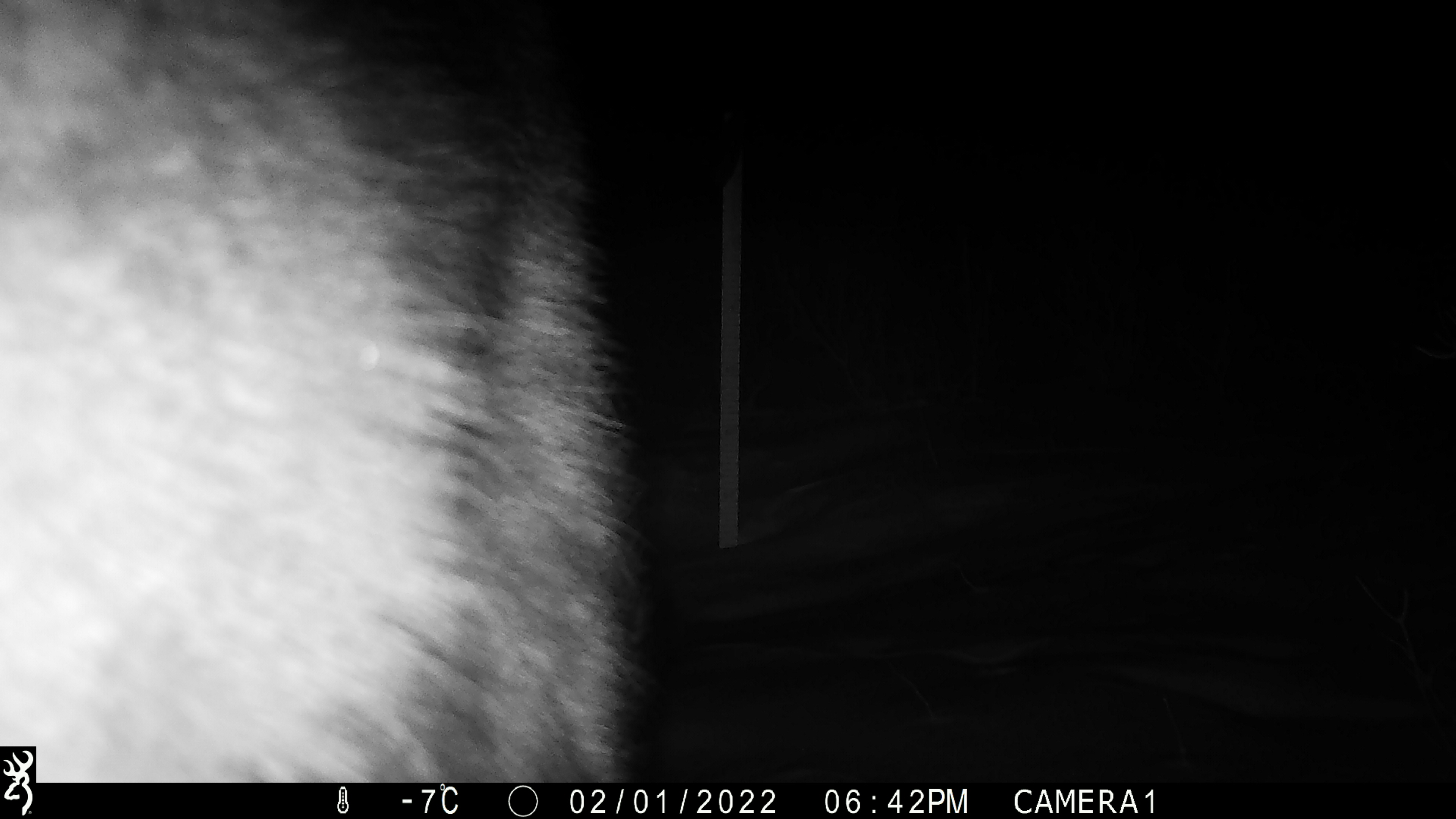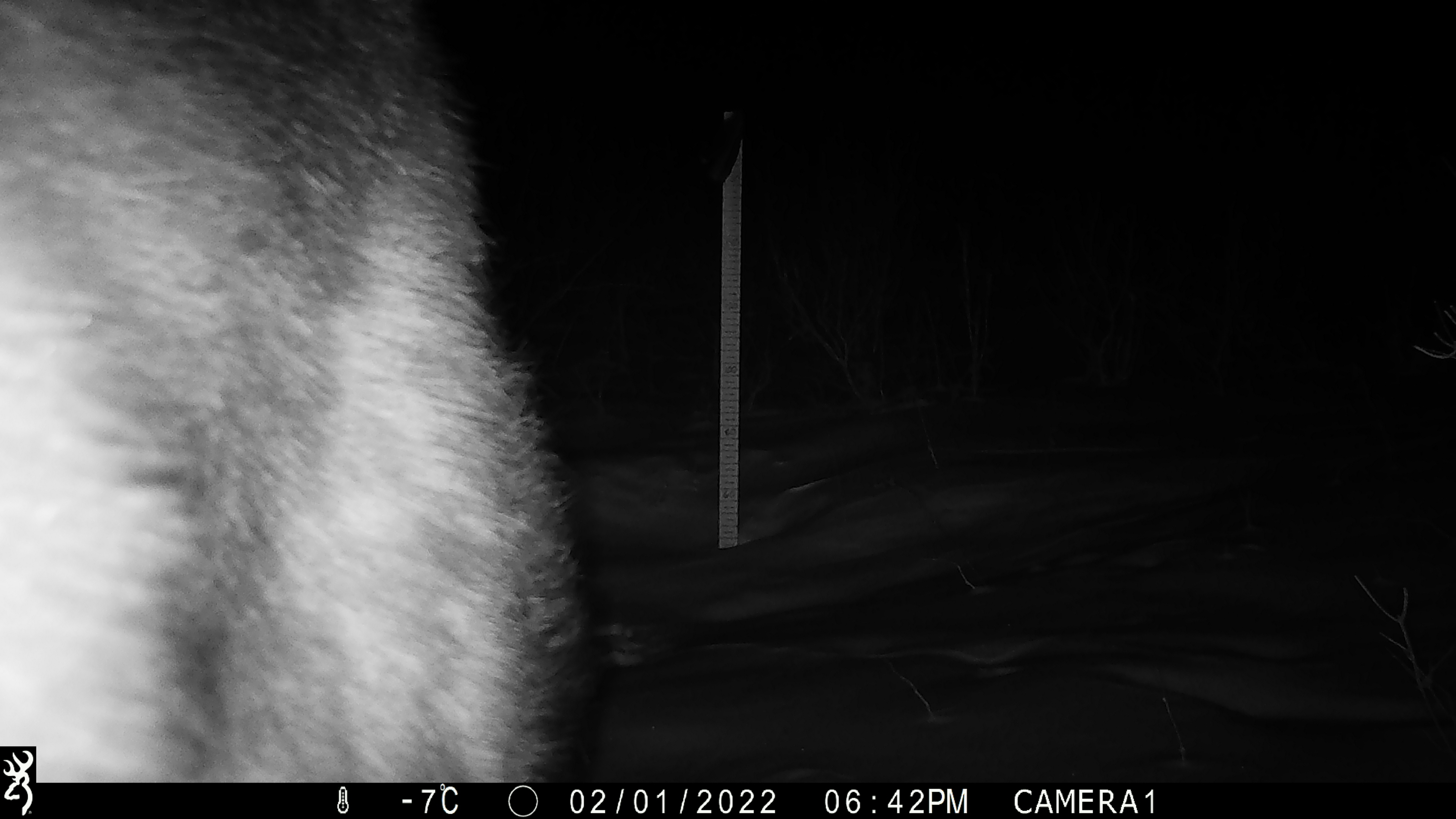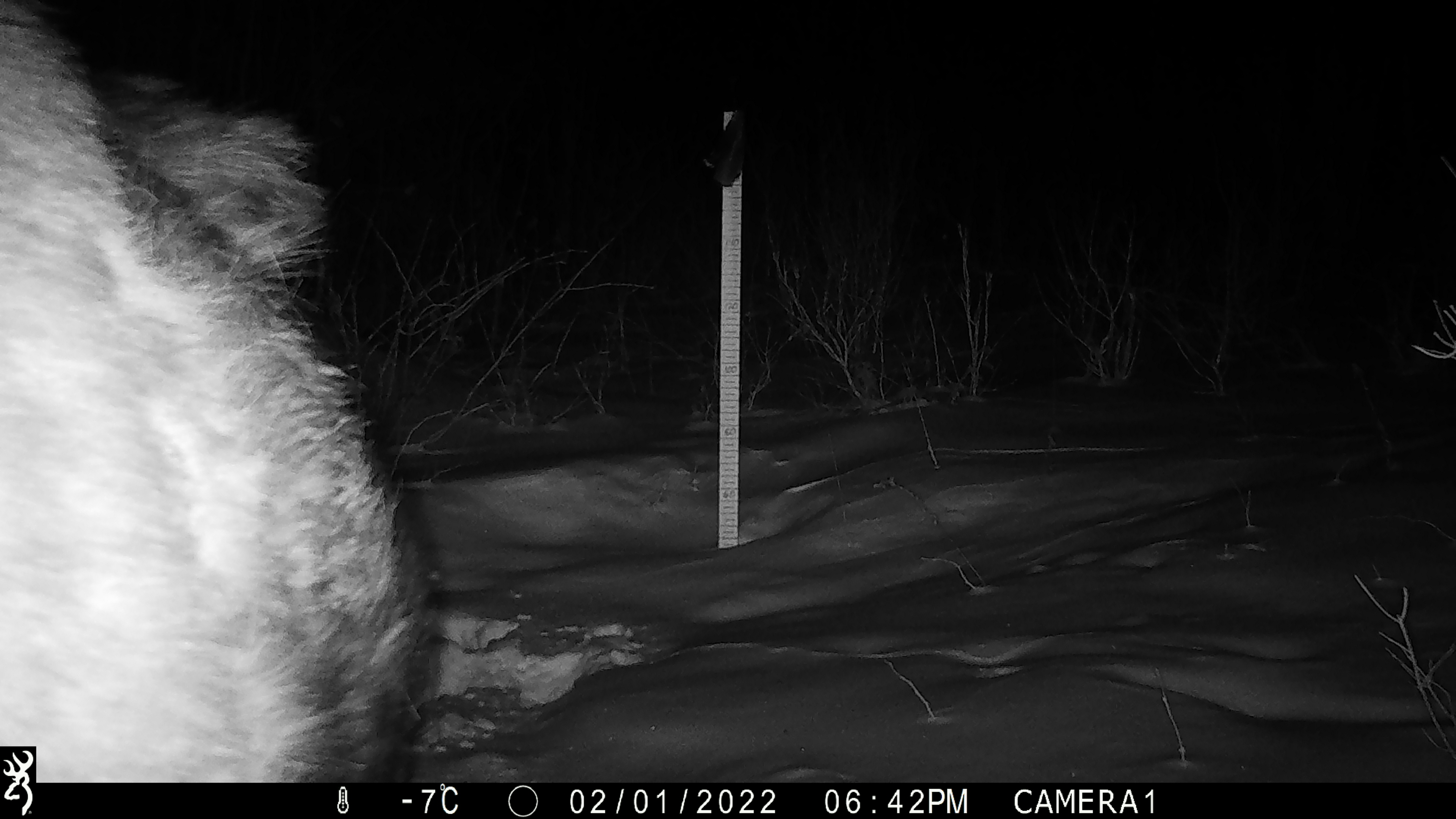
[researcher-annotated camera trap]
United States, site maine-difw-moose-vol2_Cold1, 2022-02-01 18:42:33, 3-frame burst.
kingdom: Animalia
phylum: Chordata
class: Mammalia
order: Artiodactyla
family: Cervidae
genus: Alces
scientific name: Alces alces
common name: moose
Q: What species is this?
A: Moose (Alces alces).